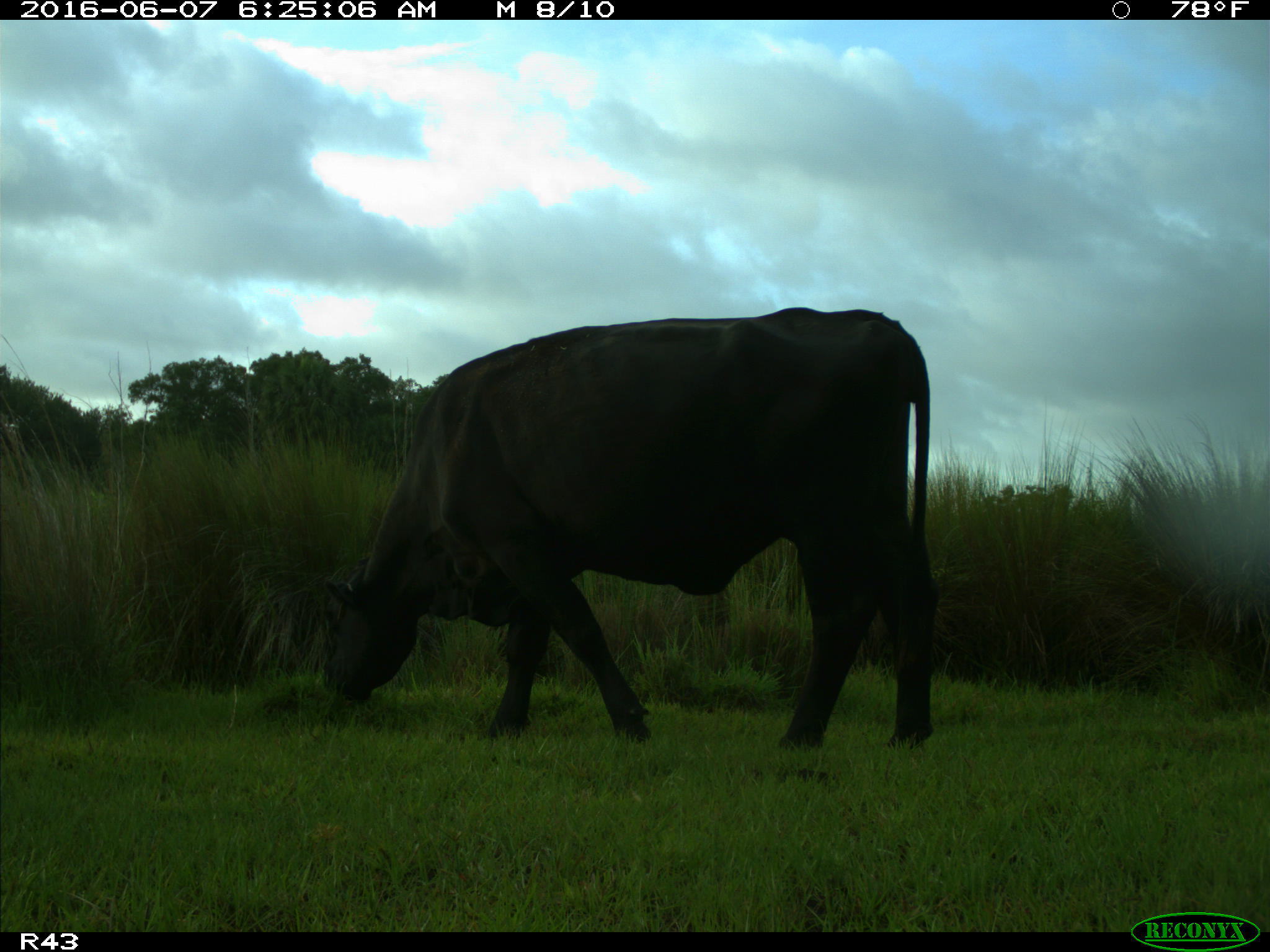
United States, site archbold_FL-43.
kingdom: Animalia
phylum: Chordata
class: Mammalia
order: Artiodactyla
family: Bovidae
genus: Bos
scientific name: Bos taurus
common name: domestic cow